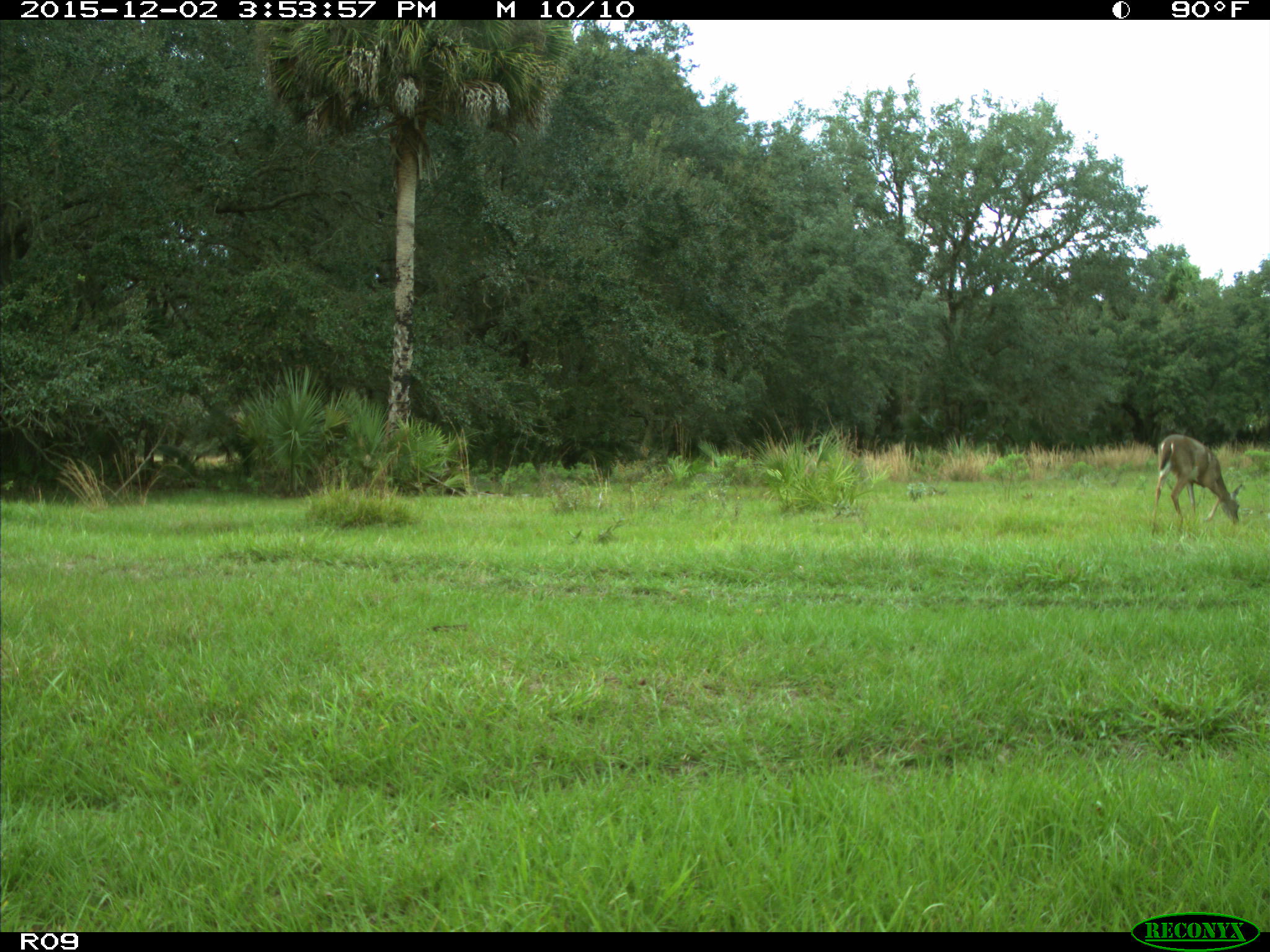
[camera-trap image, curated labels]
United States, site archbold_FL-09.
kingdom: Animalia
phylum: Chordata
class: Mammalia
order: Artiodactyla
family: Cervidae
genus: Odocoileus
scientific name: Odocoileus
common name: deer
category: unidentified deer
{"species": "unidentified deer (deer) (Odocoileus)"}